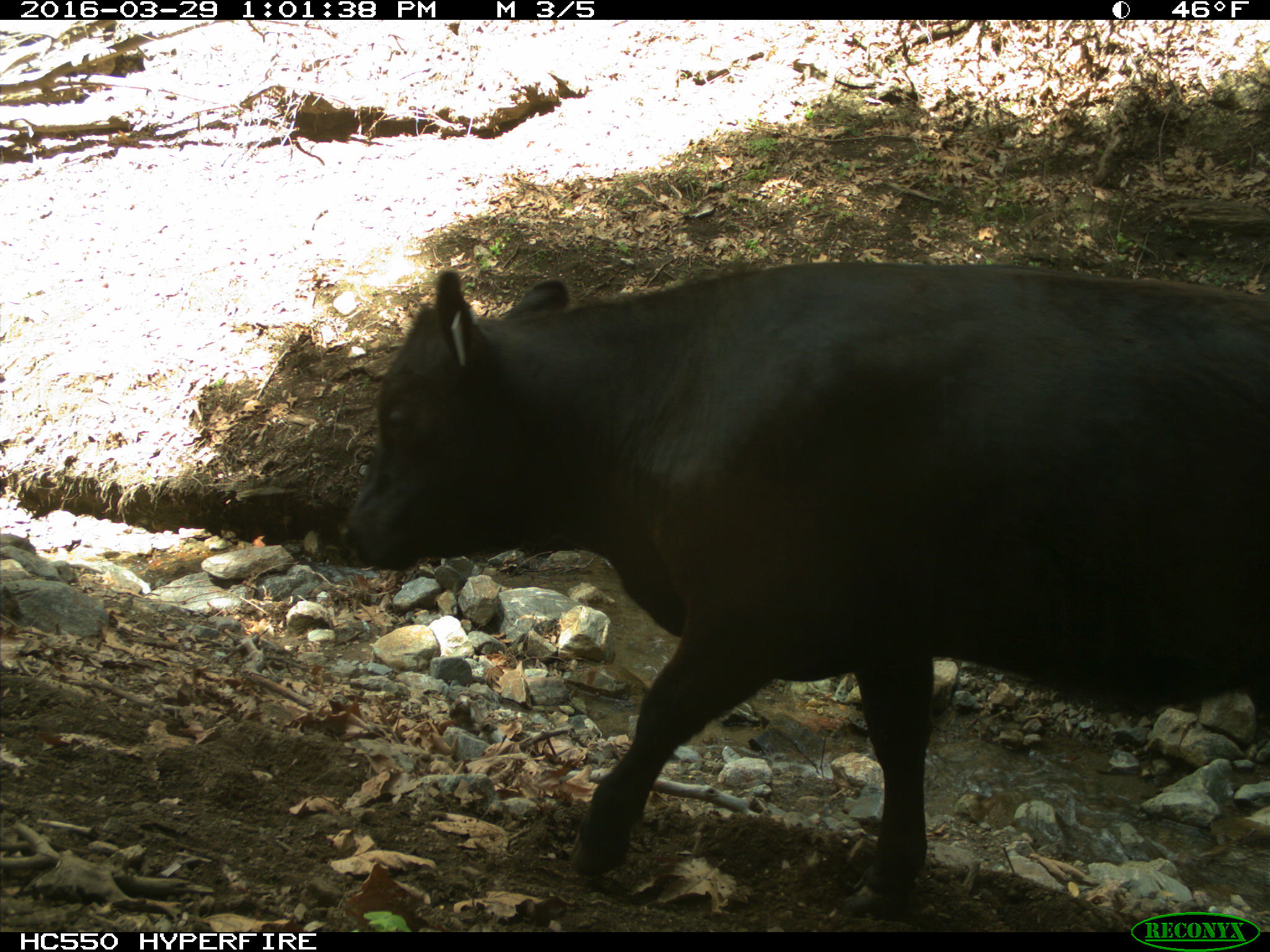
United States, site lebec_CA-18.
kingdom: Animalia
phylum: Chordata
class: Mammalia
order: Artiodactyla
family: Bovidae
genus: Bos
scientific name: Bos taurus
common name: domestic cow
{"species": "Bos taurus (domestic cow)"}